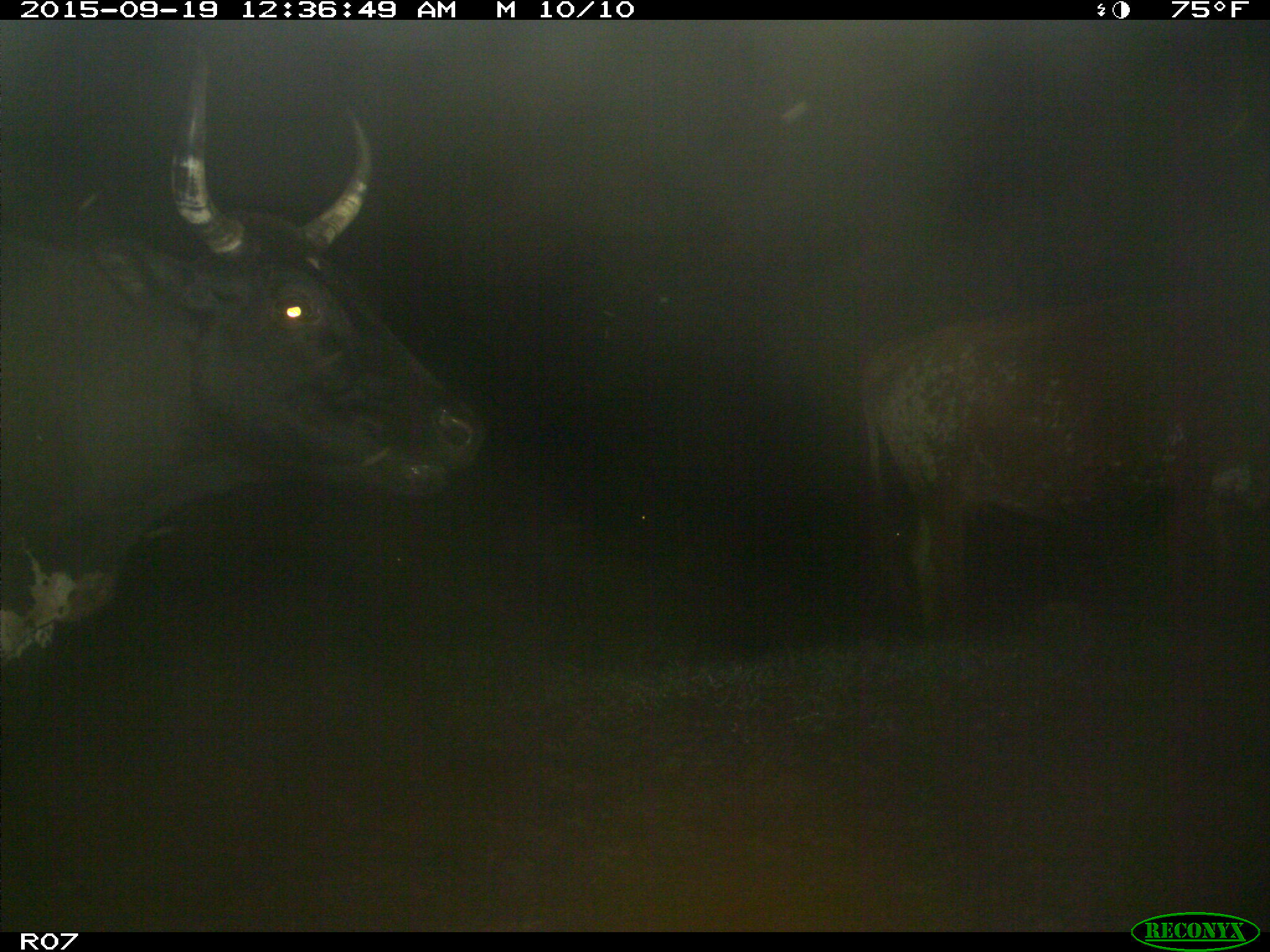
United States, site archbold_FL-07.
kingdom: Animalia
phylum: Chordata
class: Mammalia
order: Artiodactyla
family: Bovidae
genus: Bos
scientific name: Bos taurus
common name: domestic cow